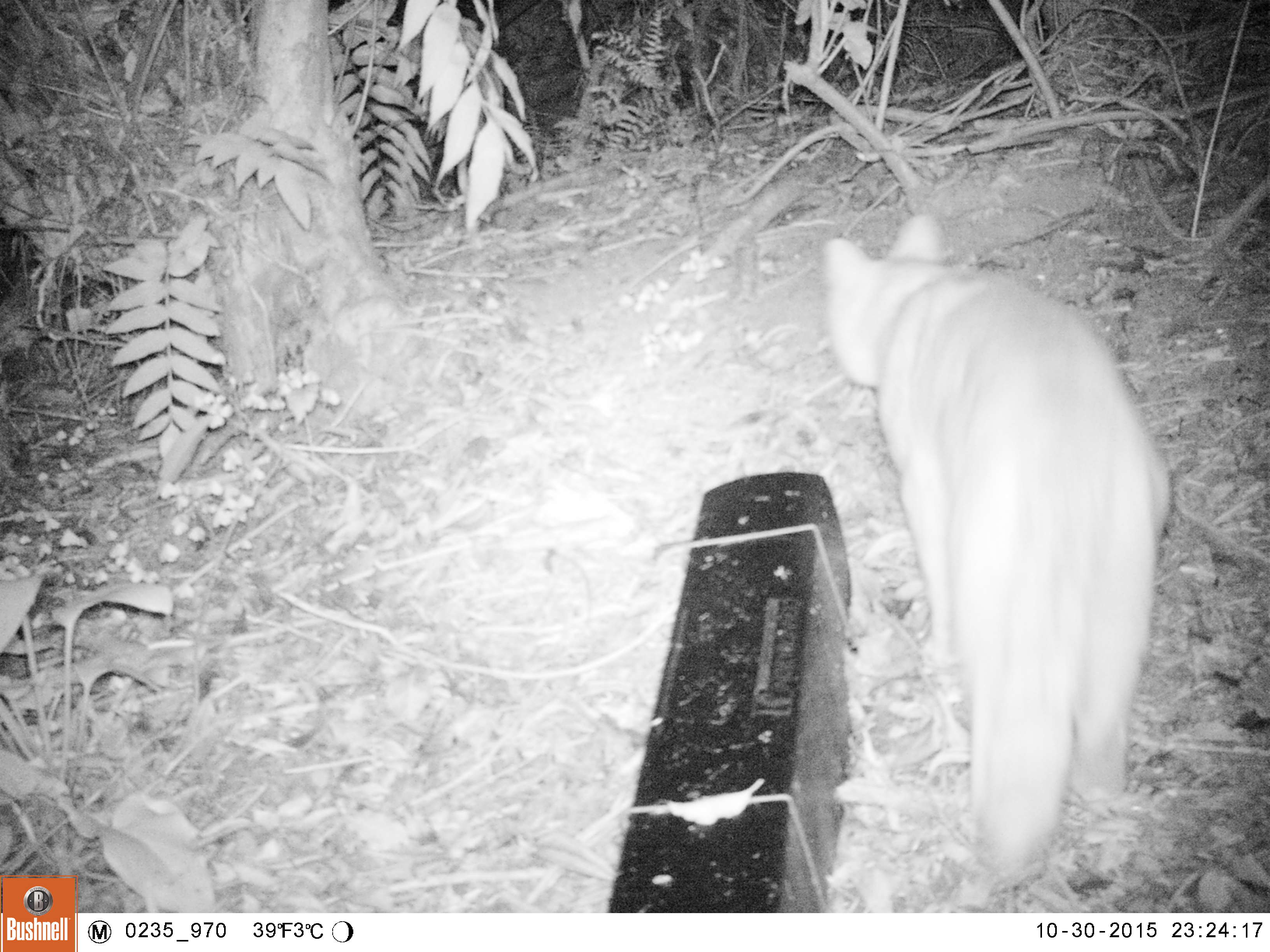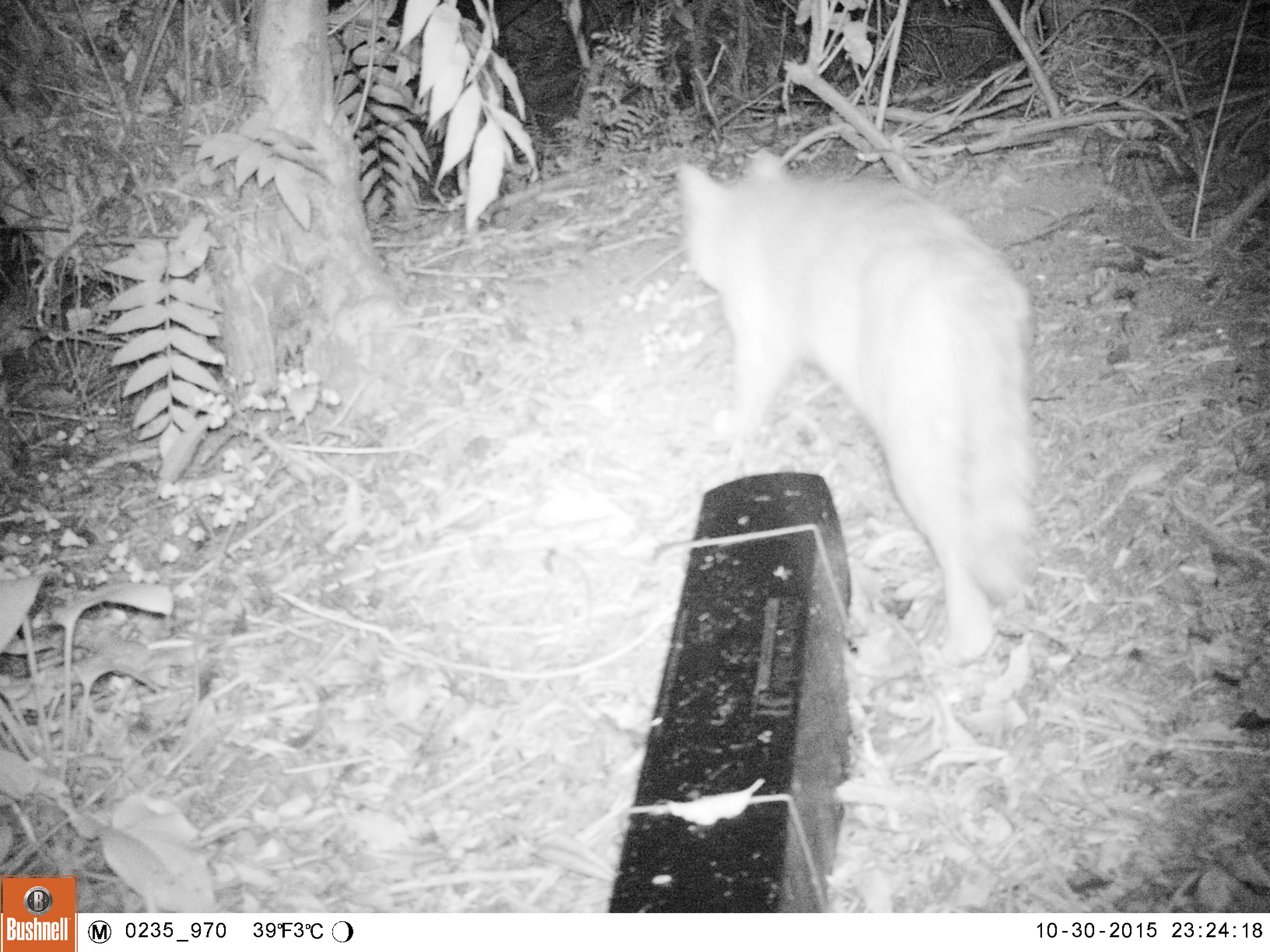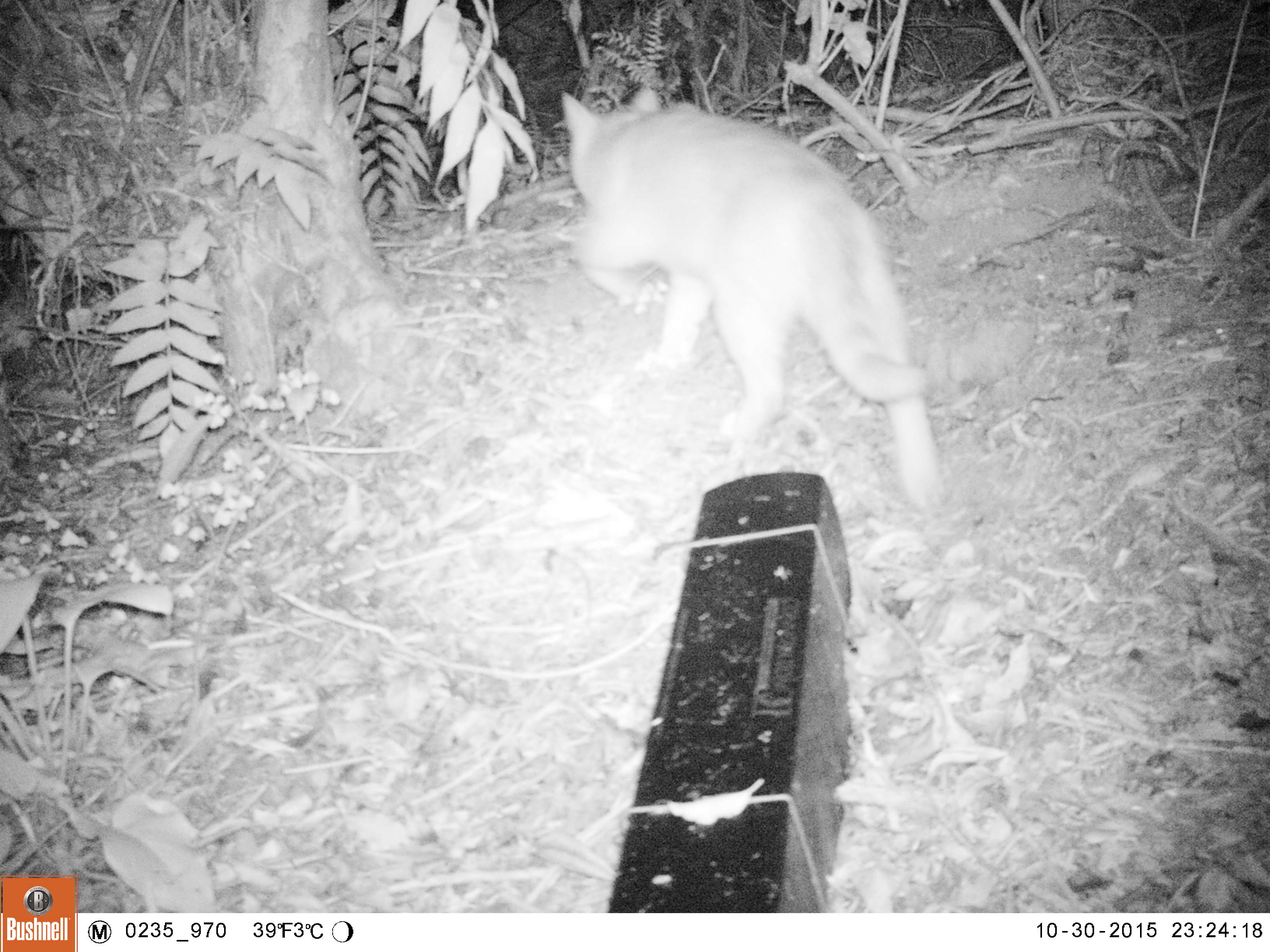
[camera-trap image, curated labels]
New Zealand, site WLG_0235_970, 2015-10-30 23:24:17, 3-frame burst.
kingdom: Animalia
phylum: Chordata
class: Mammalia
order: Carnivora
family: Felidae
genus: Felis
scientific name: Felis catus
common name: domestic cat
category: cat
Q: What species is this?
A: Cat (domestic cat) (Felis catus).